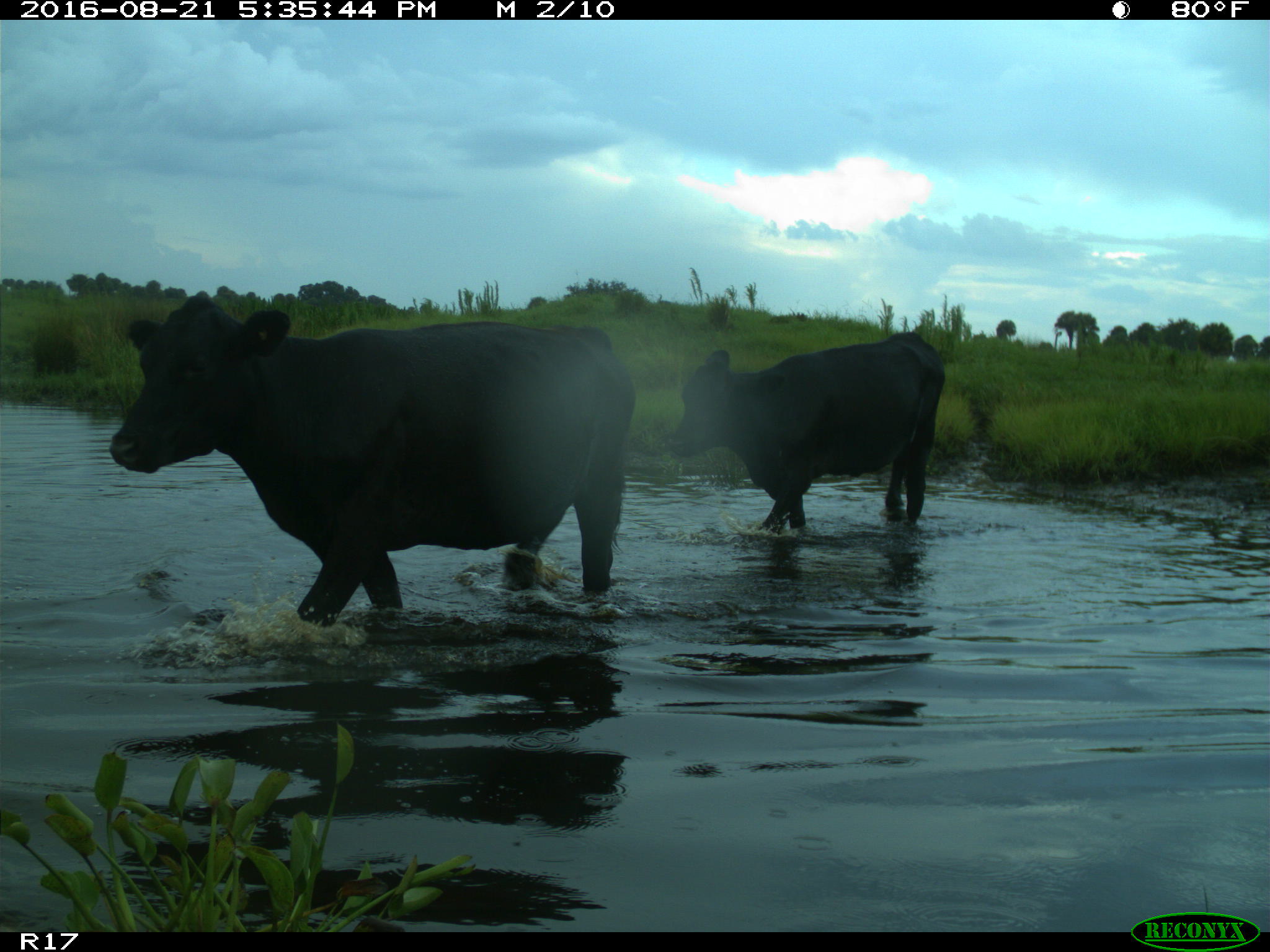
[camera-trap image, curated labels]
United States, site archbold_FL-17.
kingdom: Animalia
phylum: Chordata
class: Mammalia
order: Artiodactyla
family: Bovidae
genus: Bos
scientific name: Bos taurus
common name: domestic cow